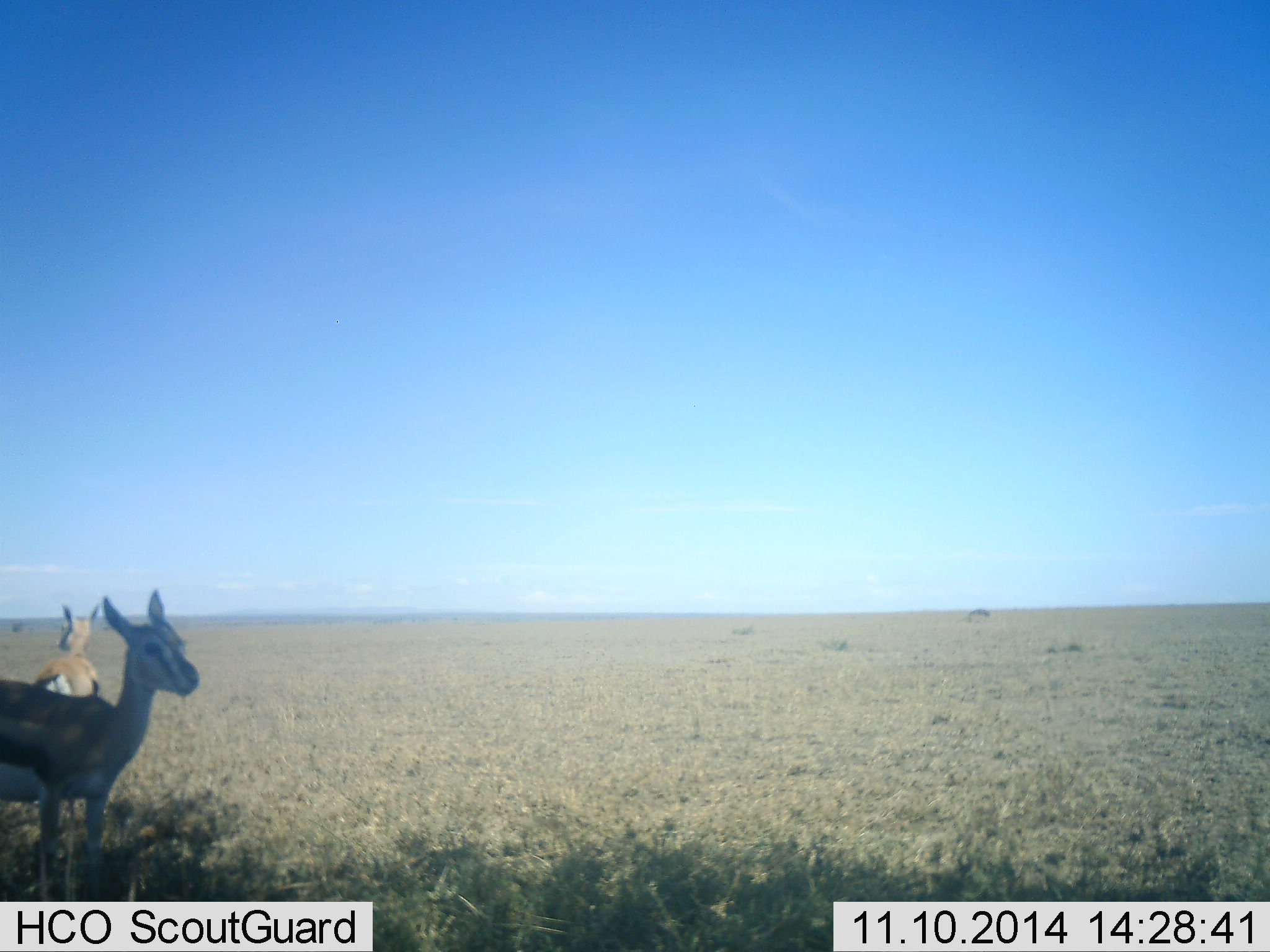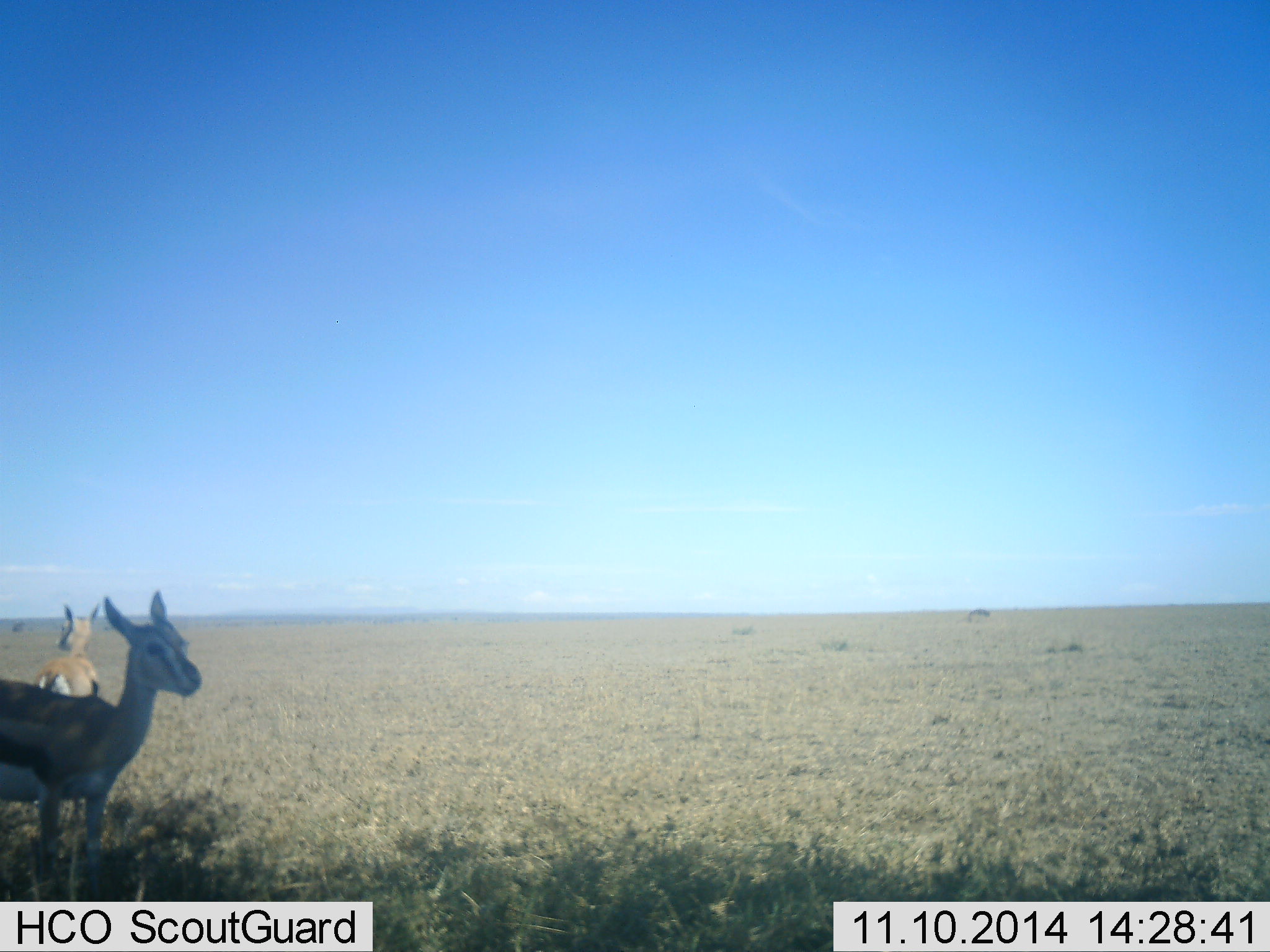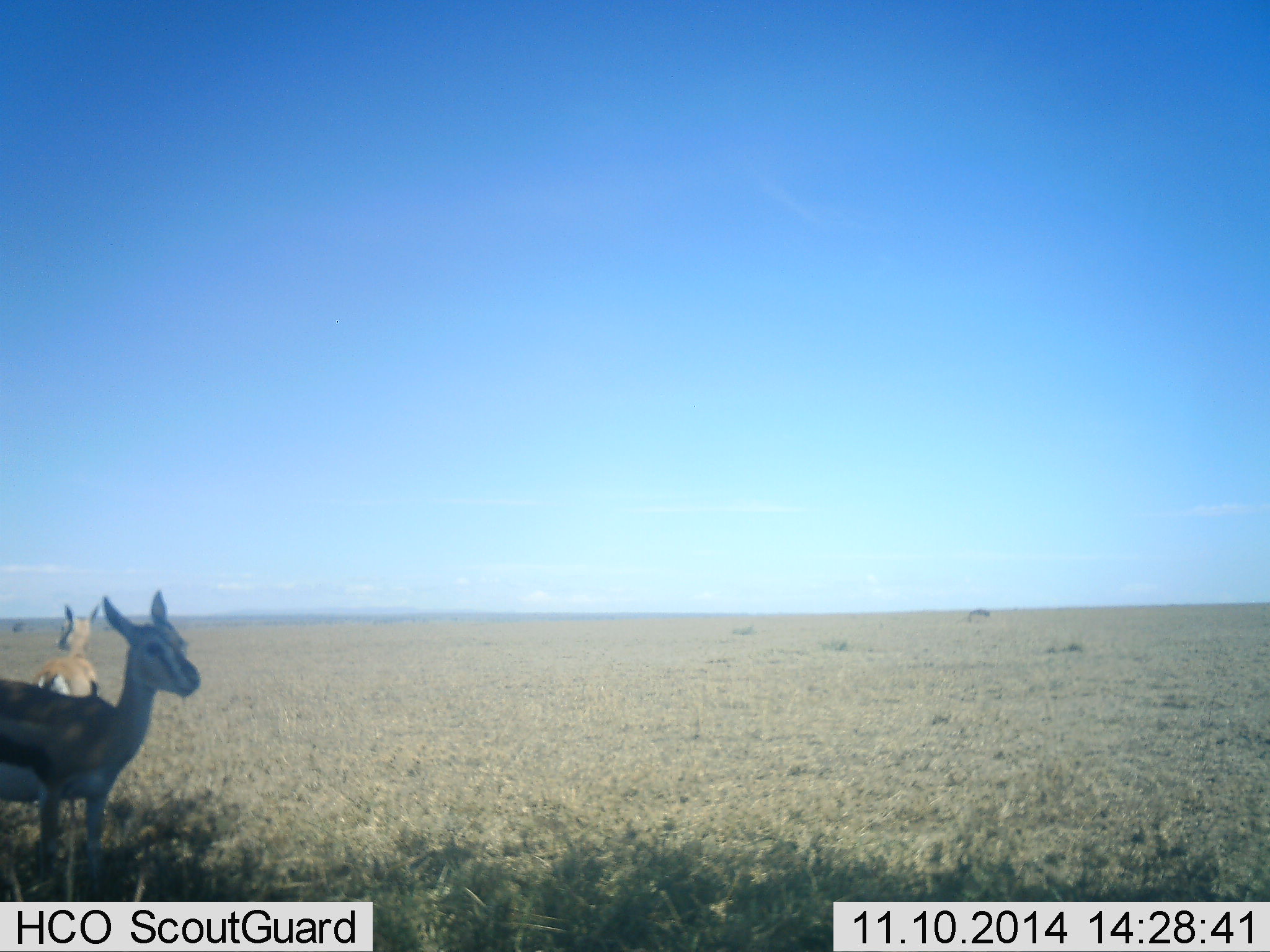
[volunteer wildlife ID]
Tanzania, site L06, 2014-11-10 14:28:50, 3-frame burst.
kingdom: Animalia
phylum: Chordata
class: Mammalia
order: Artiodactyla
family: Bovidae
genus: Eudorcas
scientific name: Eudorcas thomsonii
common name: thomson's gazelle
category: gazellethomsons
Gazellethomsons (thomson's gazelle) (Eudorcas thomsonii), count 2. Behavior (volunteer vote fractions): standing 100%, resting 0%, moving 0%, interacting 0%. Young present (vote fraction): 0%. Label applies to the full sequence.